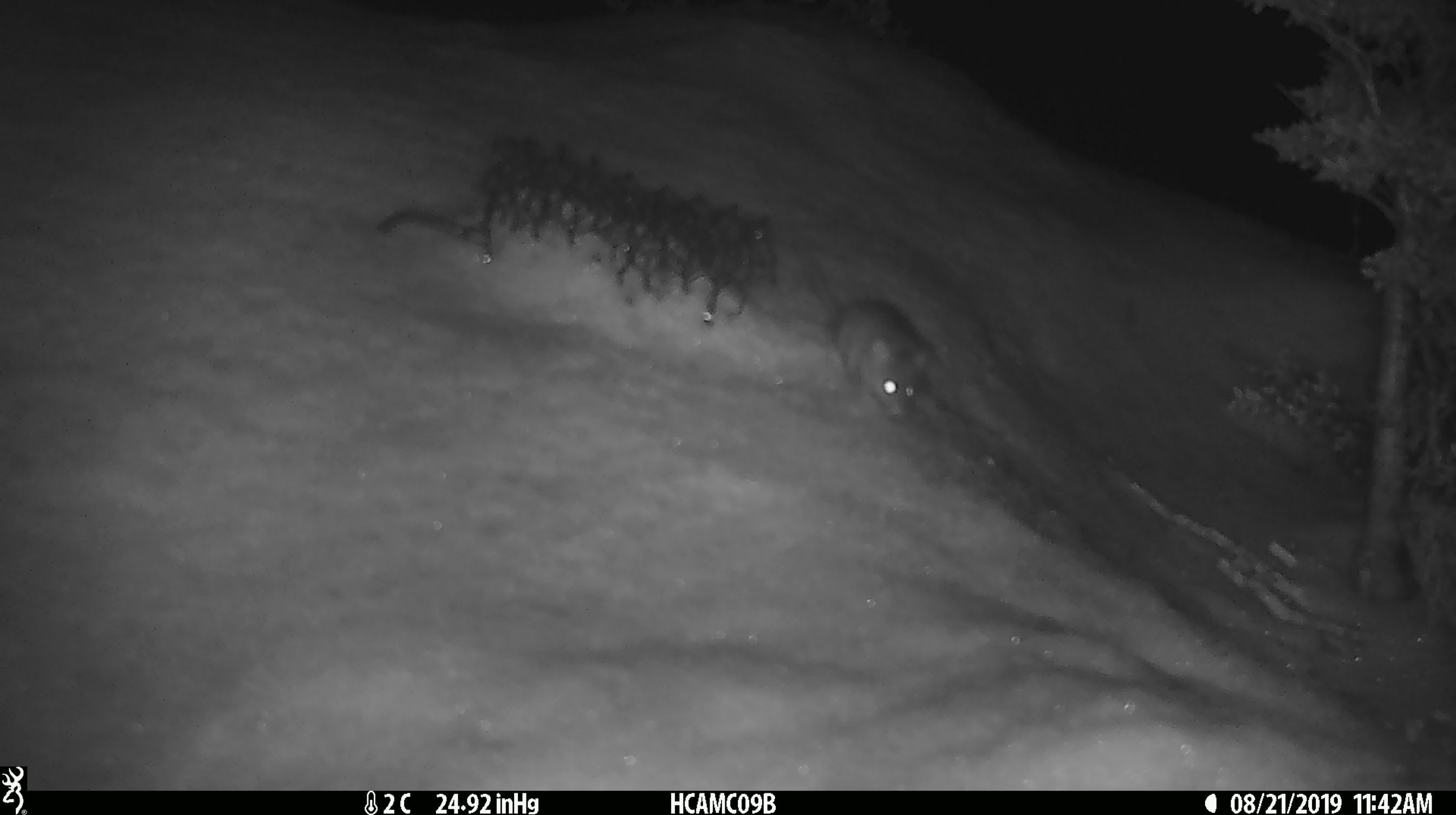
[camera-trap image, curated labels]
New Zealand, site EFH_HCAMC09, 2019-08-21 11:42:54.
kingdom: Animalia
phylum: Chordata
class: Mammalia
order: Rodentia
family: Muridae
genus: Mus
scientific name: Mus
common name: mouse